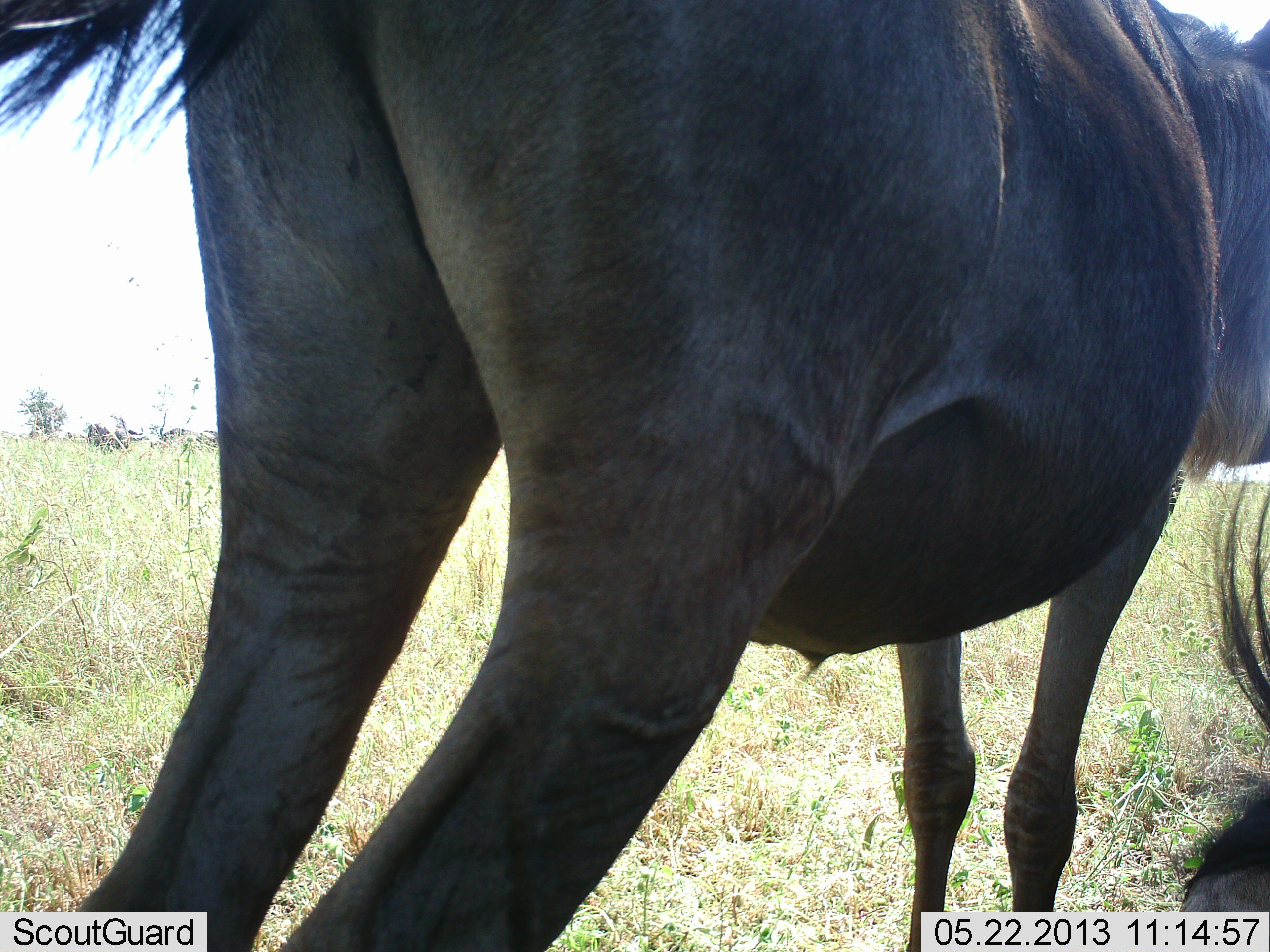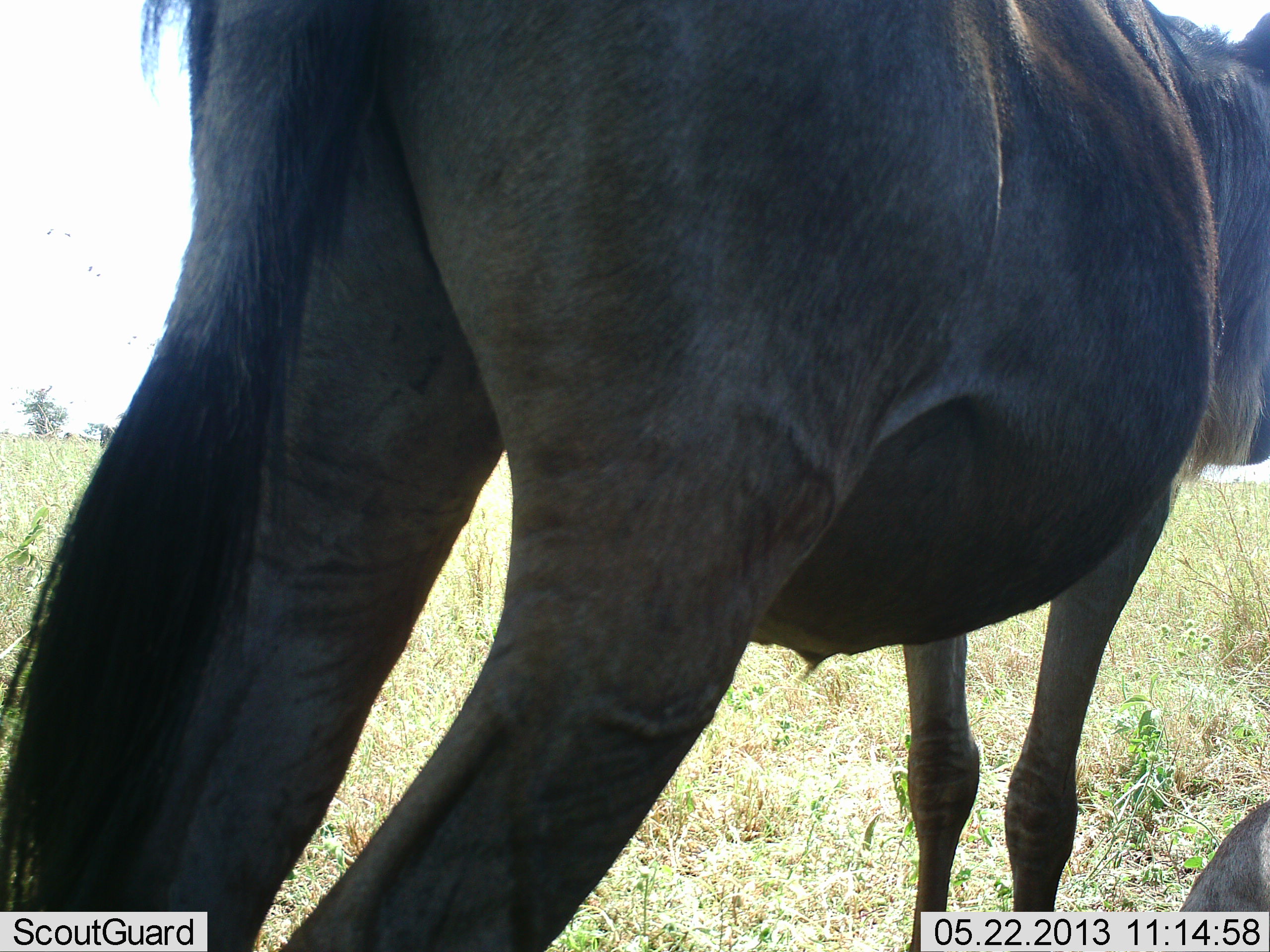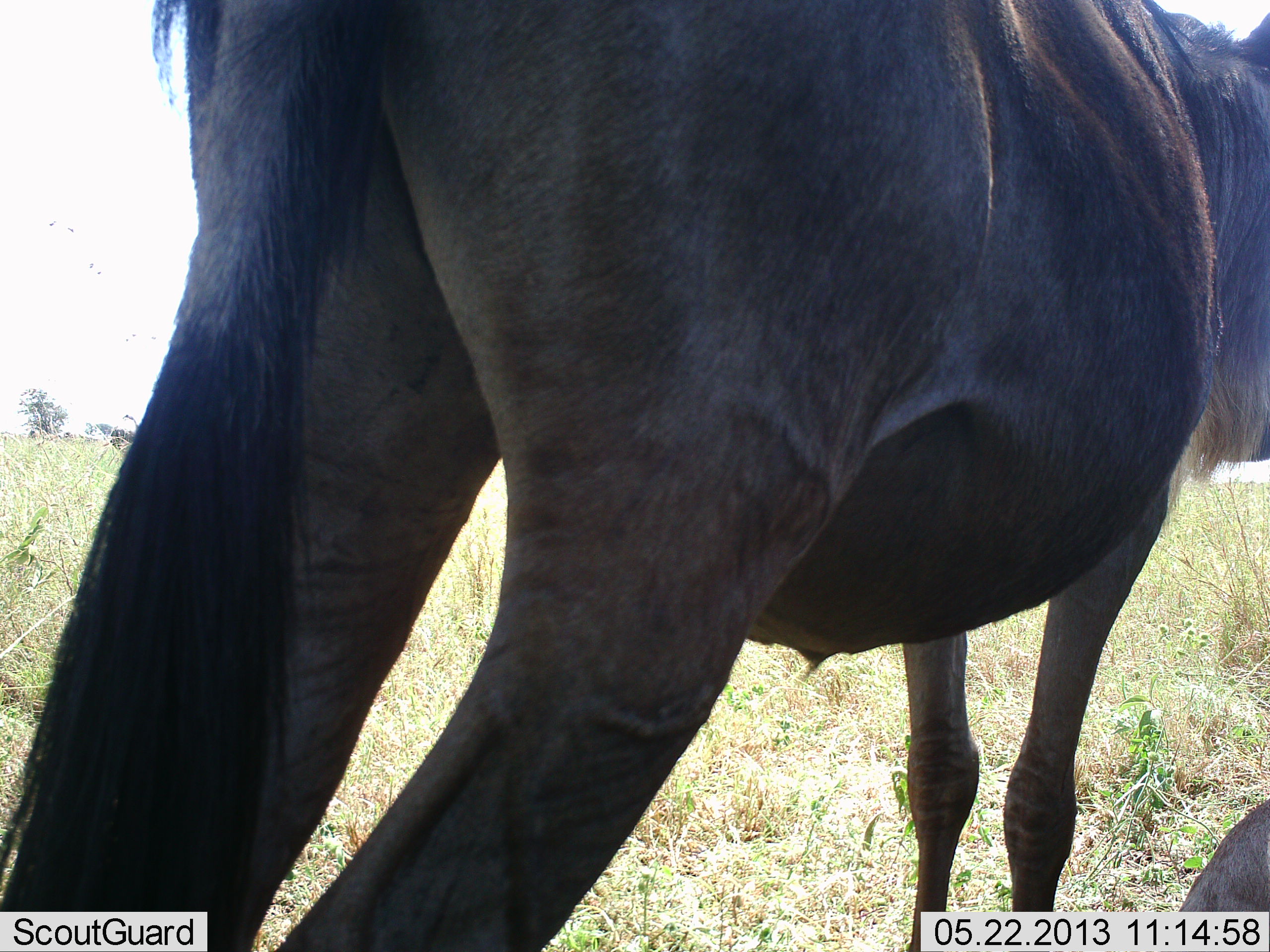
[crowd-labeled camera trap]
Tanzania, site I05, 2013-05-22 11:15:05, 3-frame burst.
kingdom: Animalia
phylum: Chordata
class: Mammalia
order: Artiodactyla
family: Bovidae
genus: Connochaetes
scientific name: Connochaetes taurinus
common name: blue wildebeest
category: wildebeest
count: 2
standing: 94%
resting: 38%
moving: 12%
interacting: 0%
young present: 0%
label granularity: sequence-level